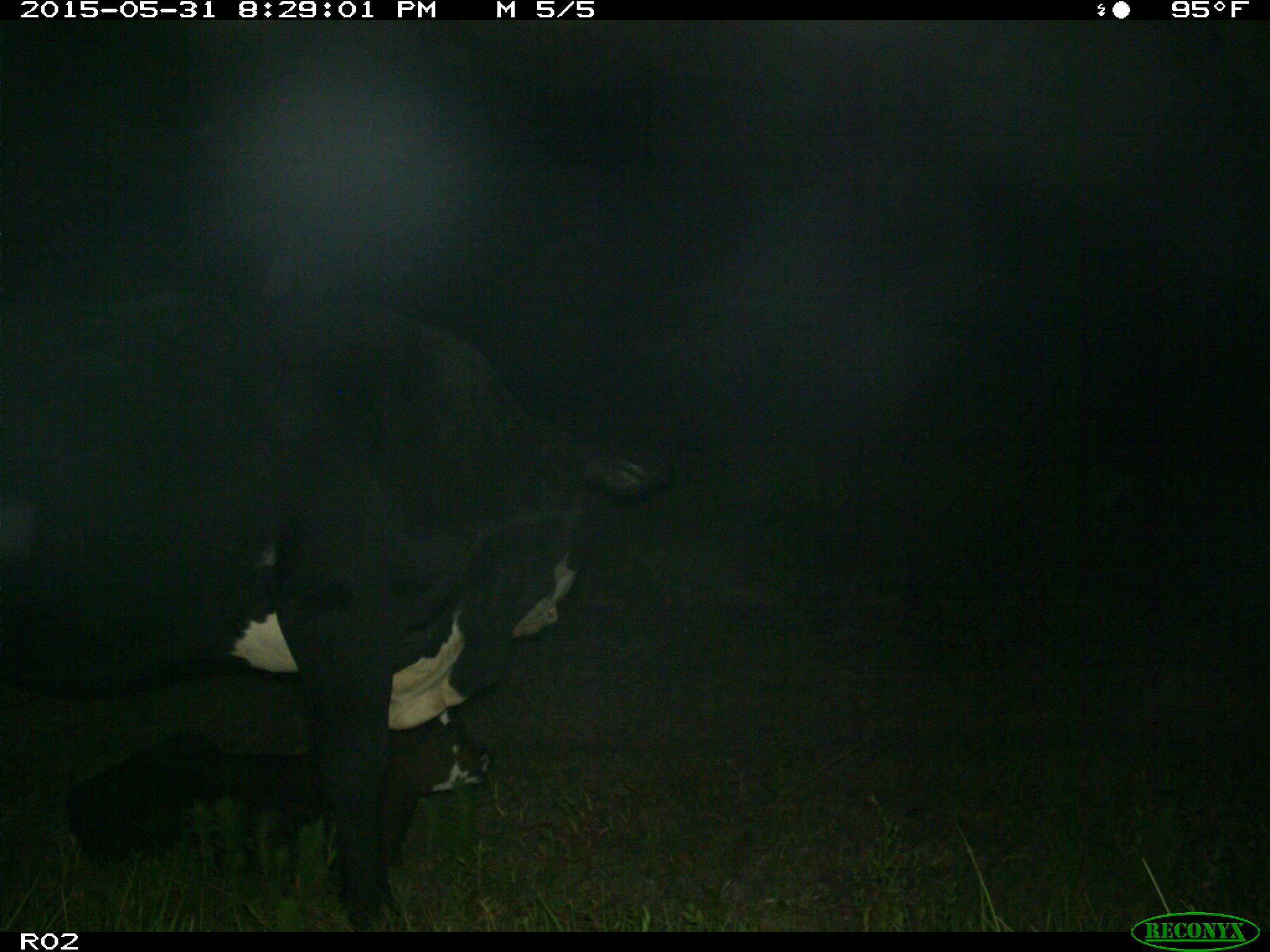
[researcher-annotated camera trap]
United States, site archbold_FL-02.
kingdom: Animalia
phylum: Chordata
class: Mammalia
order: Artiodactyla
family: Bovidae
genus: Bos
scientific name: Bos taurus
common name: domestic cow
Bos taurus (domestic cow).